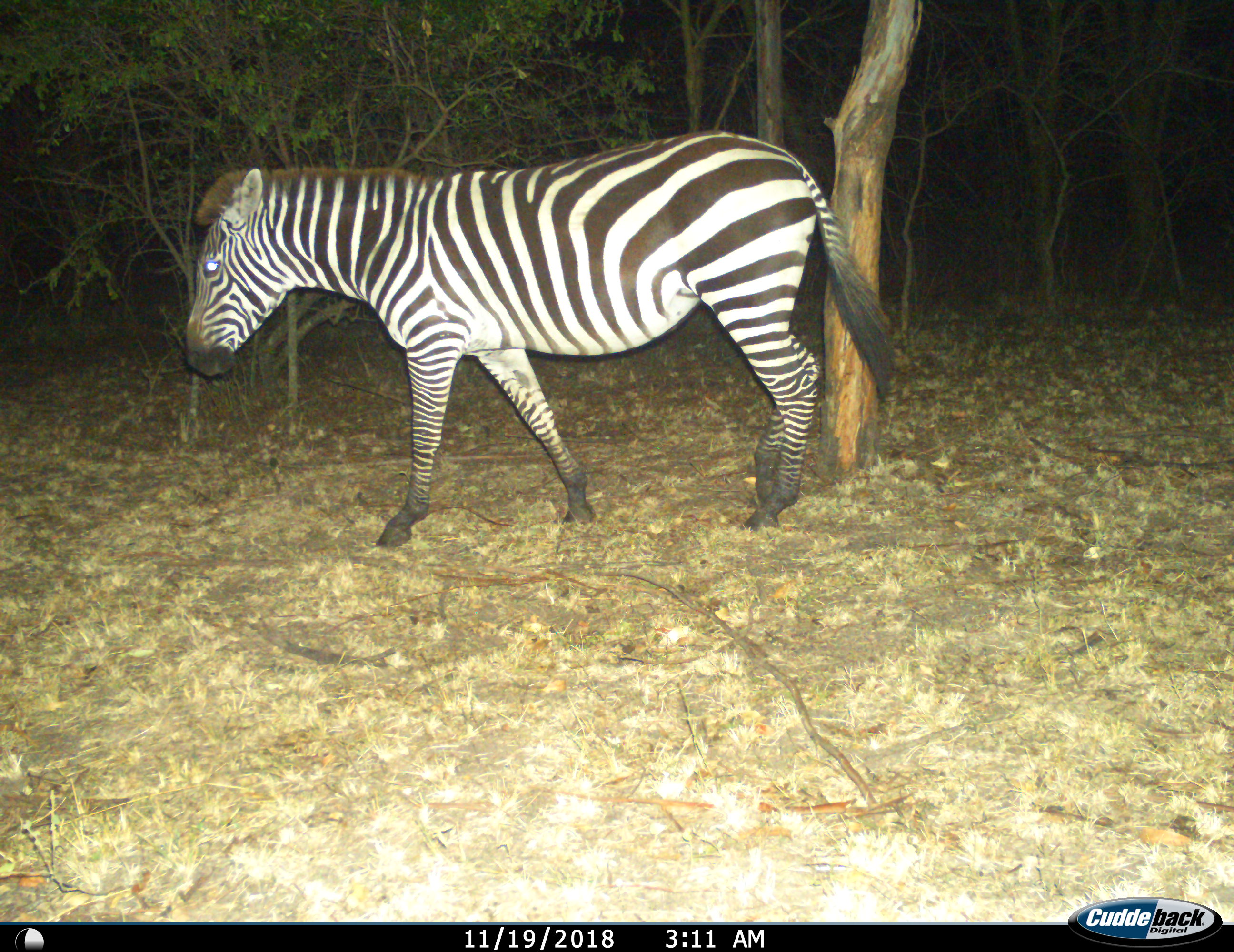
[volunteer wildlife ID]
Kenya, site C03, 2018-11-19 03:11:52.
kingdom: Animalia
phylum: Chordata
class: Mammalia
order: Perissodactyla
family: Equidae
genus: Equus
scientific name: Equus quagga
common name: plains zebra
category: zebra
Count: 1.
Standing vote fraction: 20%.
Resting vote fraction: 0%.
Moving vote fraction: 80%.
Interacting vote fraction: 0%.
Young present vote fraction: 0%.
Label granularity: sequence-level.